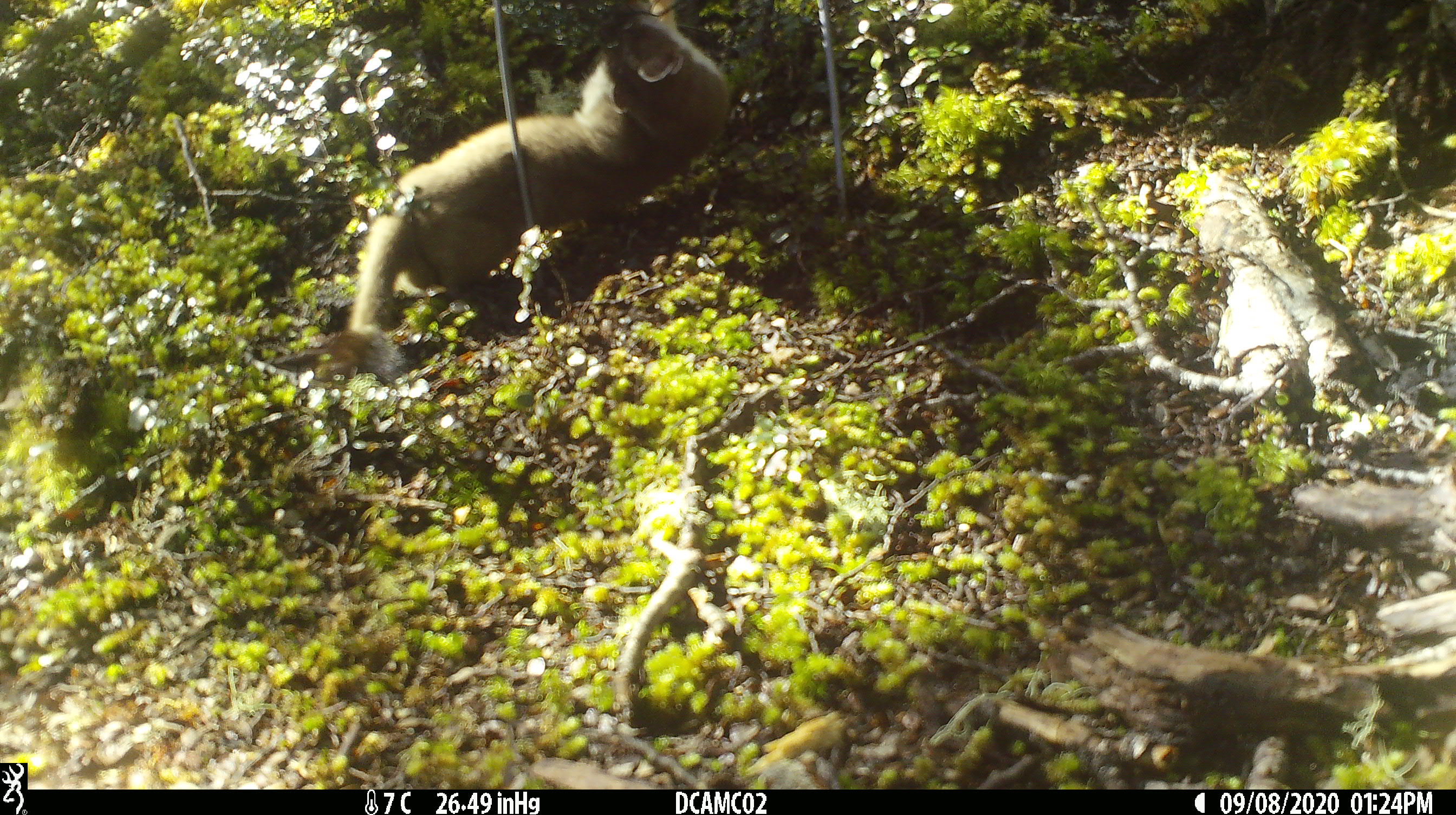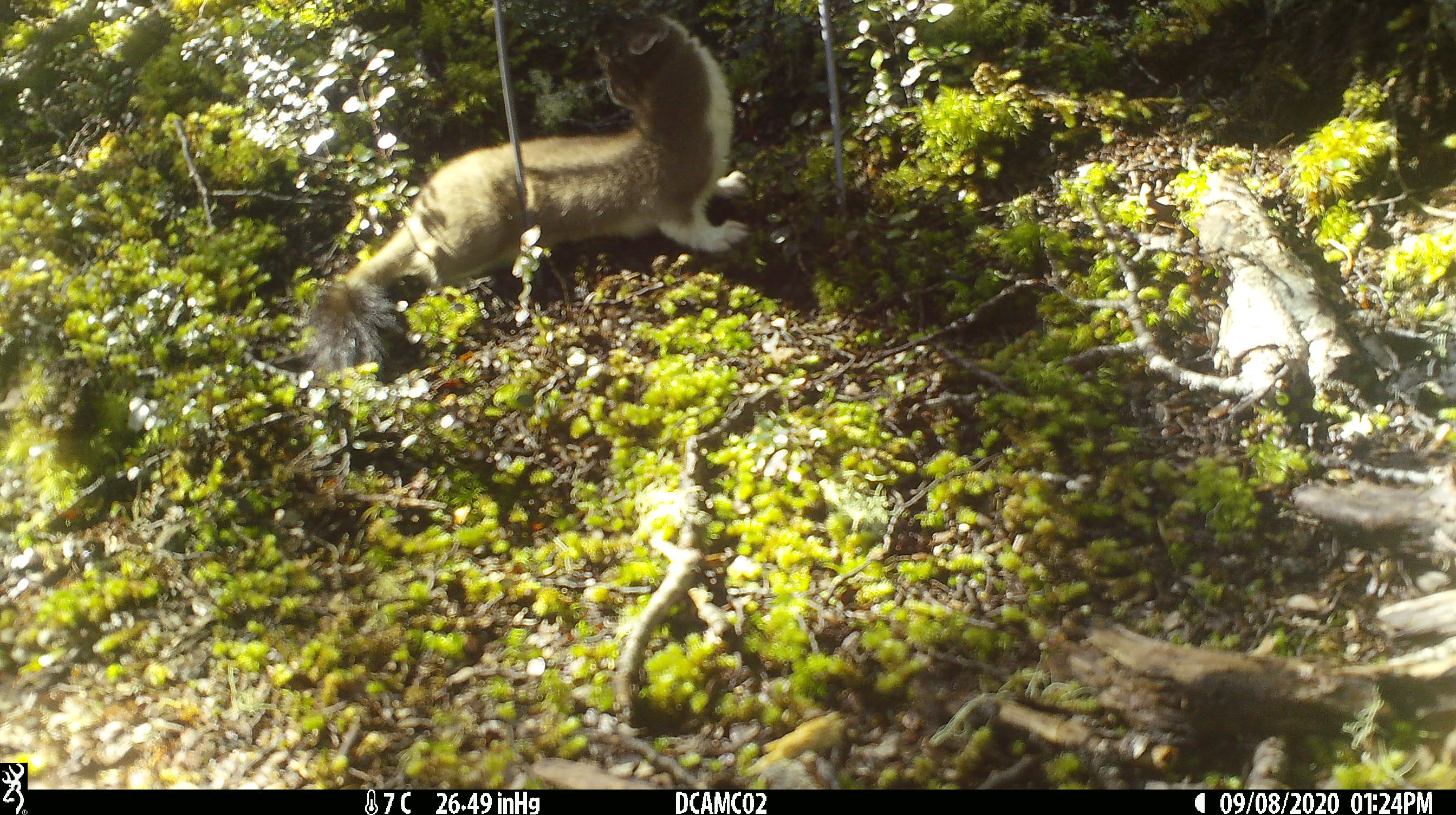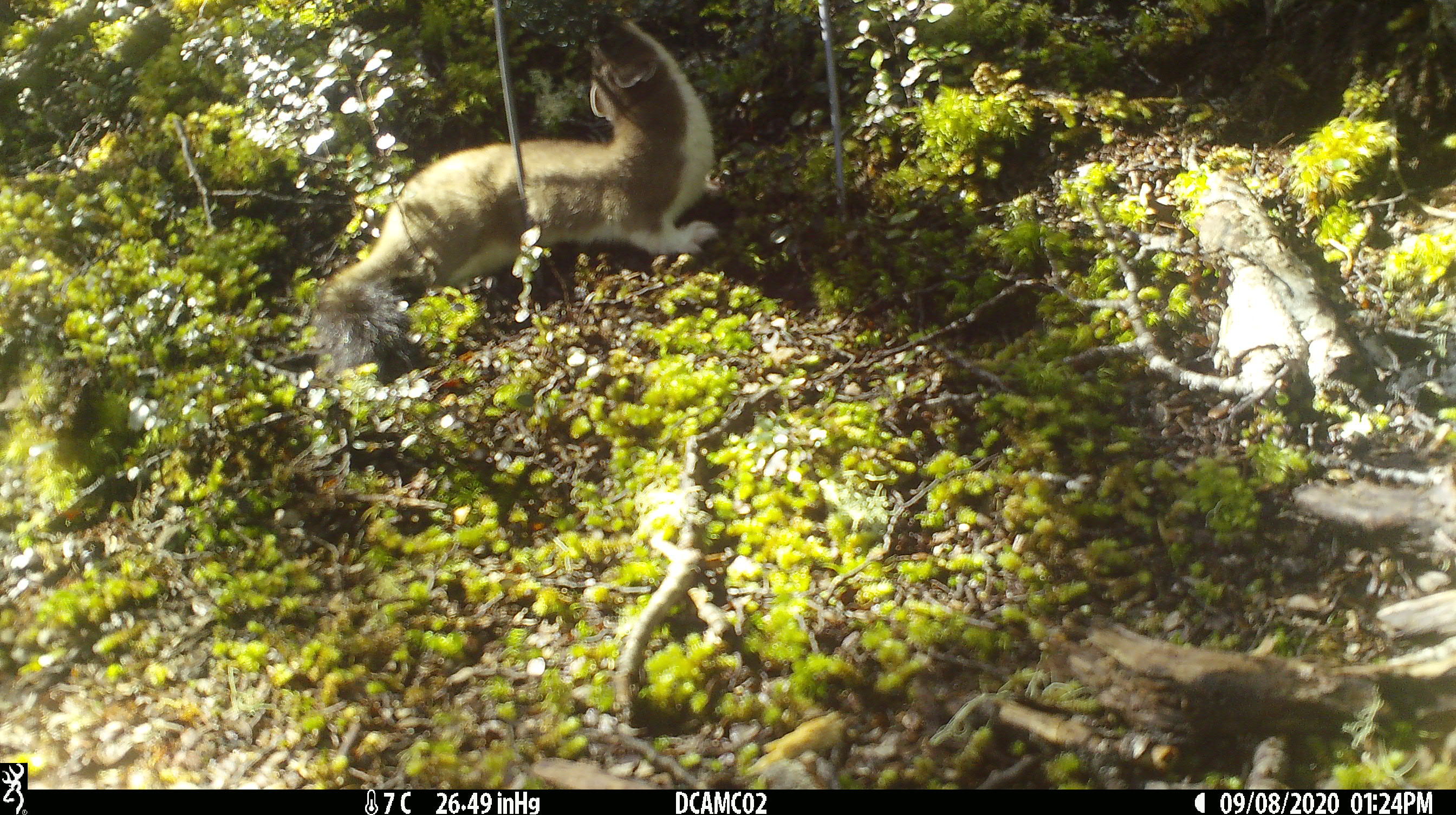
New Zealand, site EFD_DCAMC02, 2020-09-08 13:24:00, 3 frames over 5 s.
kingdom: Animalia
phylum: Chordata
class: Mammalia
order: Carnivora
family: Mustelidae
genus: Mustela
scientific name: Mustela erminea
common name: stoat